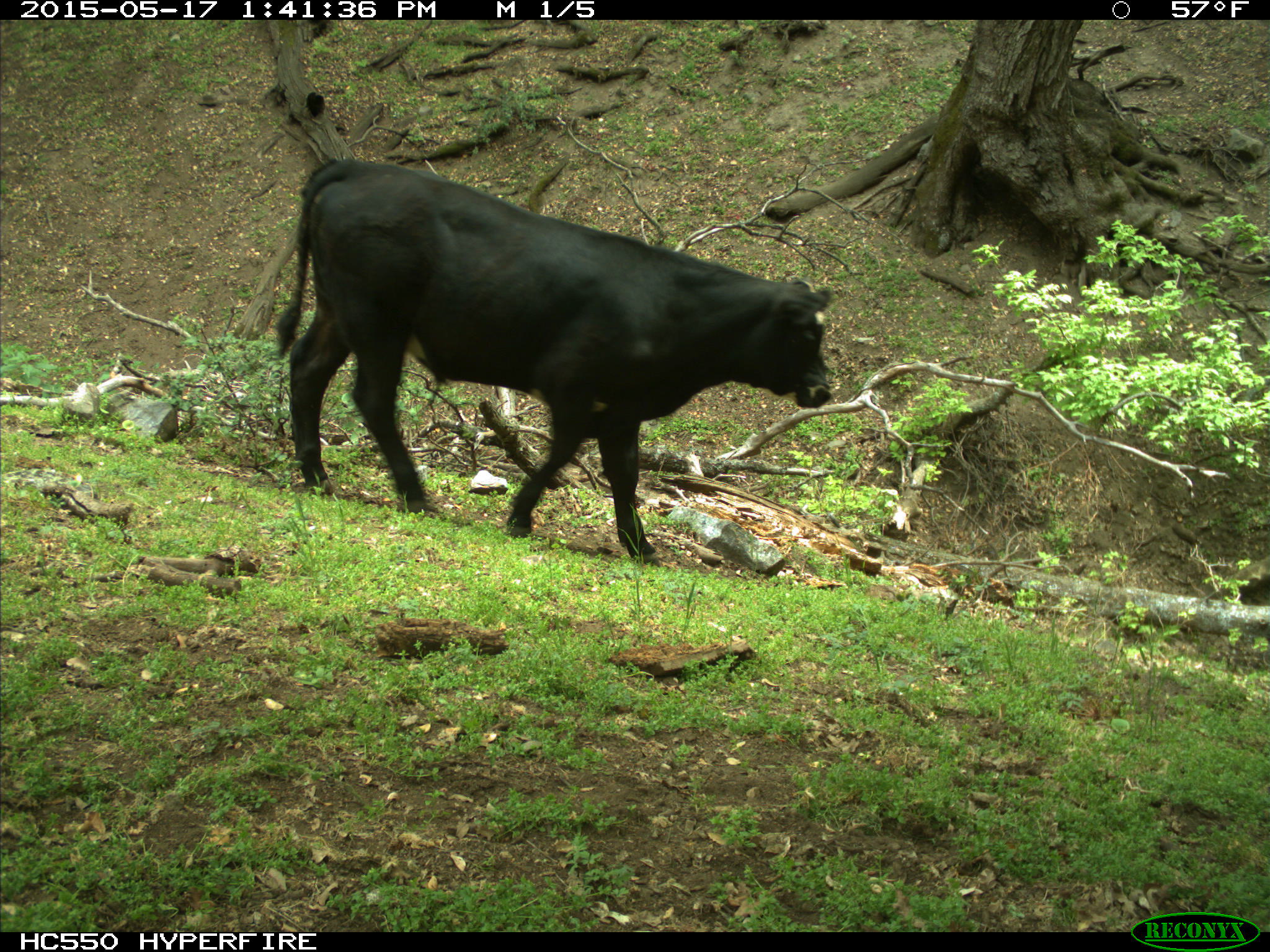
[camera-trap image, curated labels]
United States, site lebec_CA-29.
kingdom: Animalia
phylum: Chordata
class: Mammalia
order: Artiodactyla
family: Bovidae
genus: Bos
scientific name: Bos taurus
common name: domestic cow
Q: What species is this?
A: Bos taurus (domestic cow).